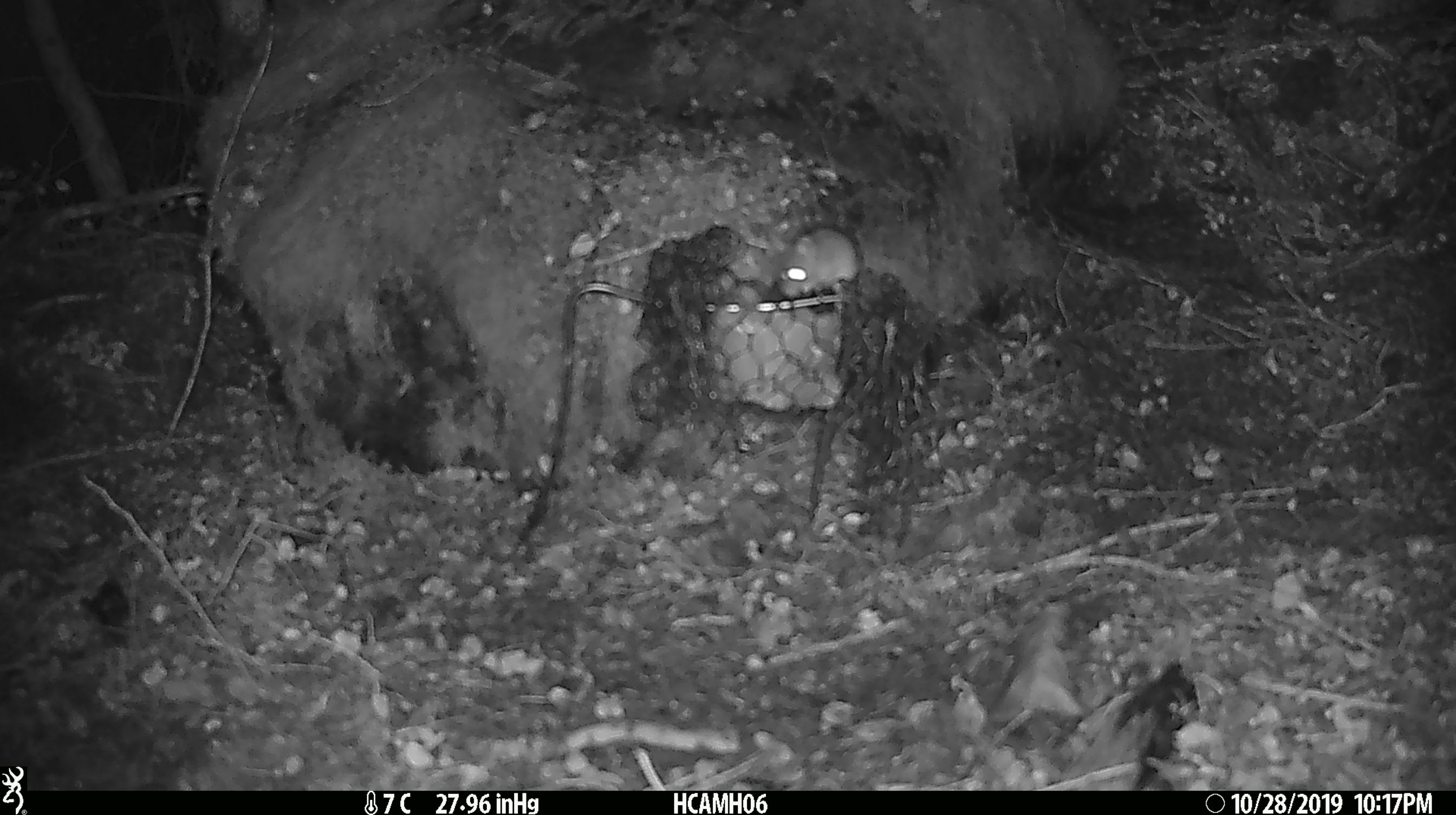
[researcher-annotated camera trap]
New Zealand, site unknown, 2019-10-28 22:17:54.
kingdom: Animalia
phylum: Chordata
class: Mammalia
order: Rodentia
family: Muridae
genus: Mus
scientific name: Mus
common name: mouse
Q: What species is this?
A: Mouse (Mus).